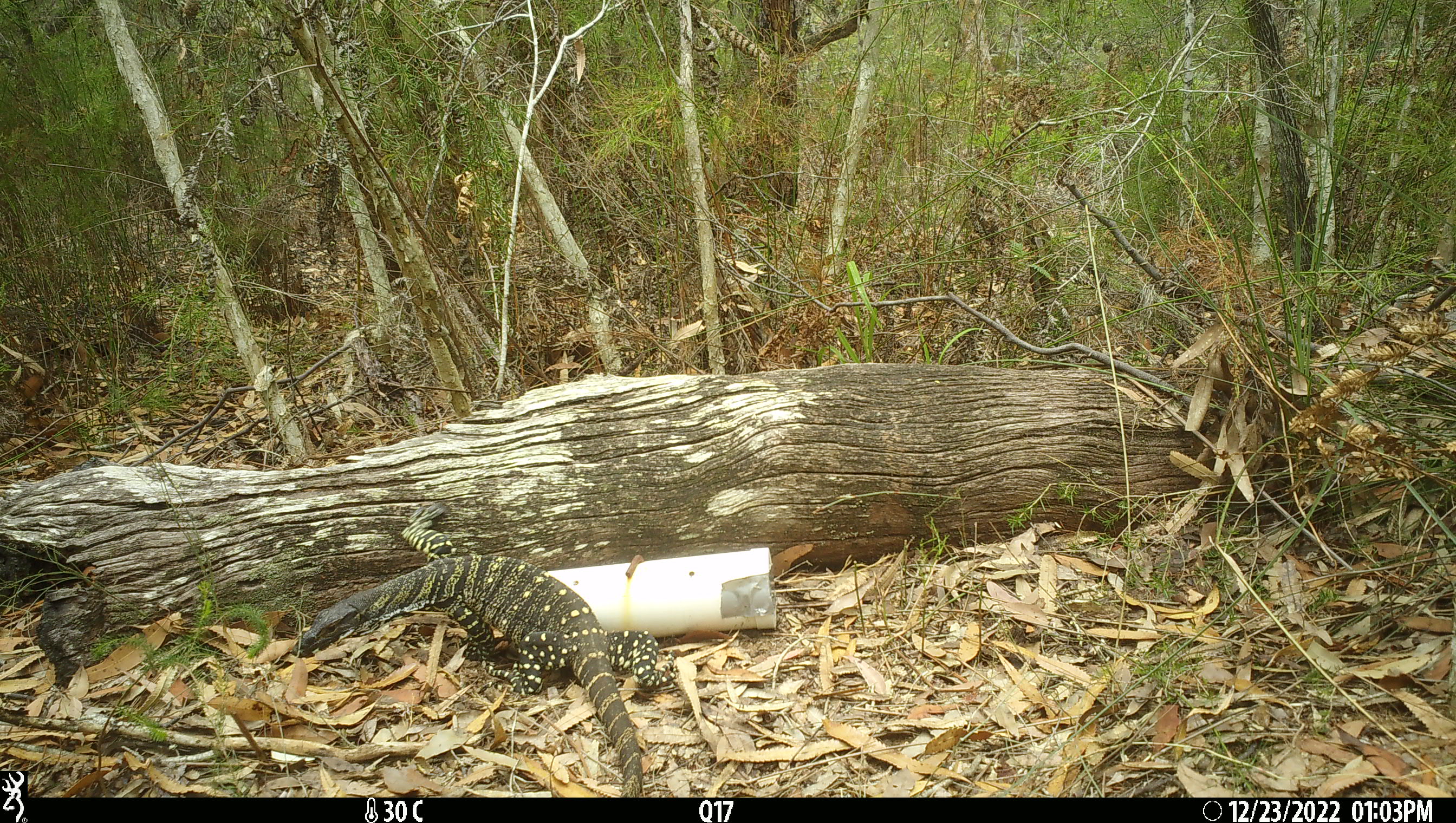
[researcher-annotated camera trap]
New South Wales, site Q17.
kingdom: Animalia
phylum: Chordata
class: Reptilia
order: Squamata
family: Varanidae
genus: Varanus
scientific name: Varanus varius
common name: lace monitor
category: goanna